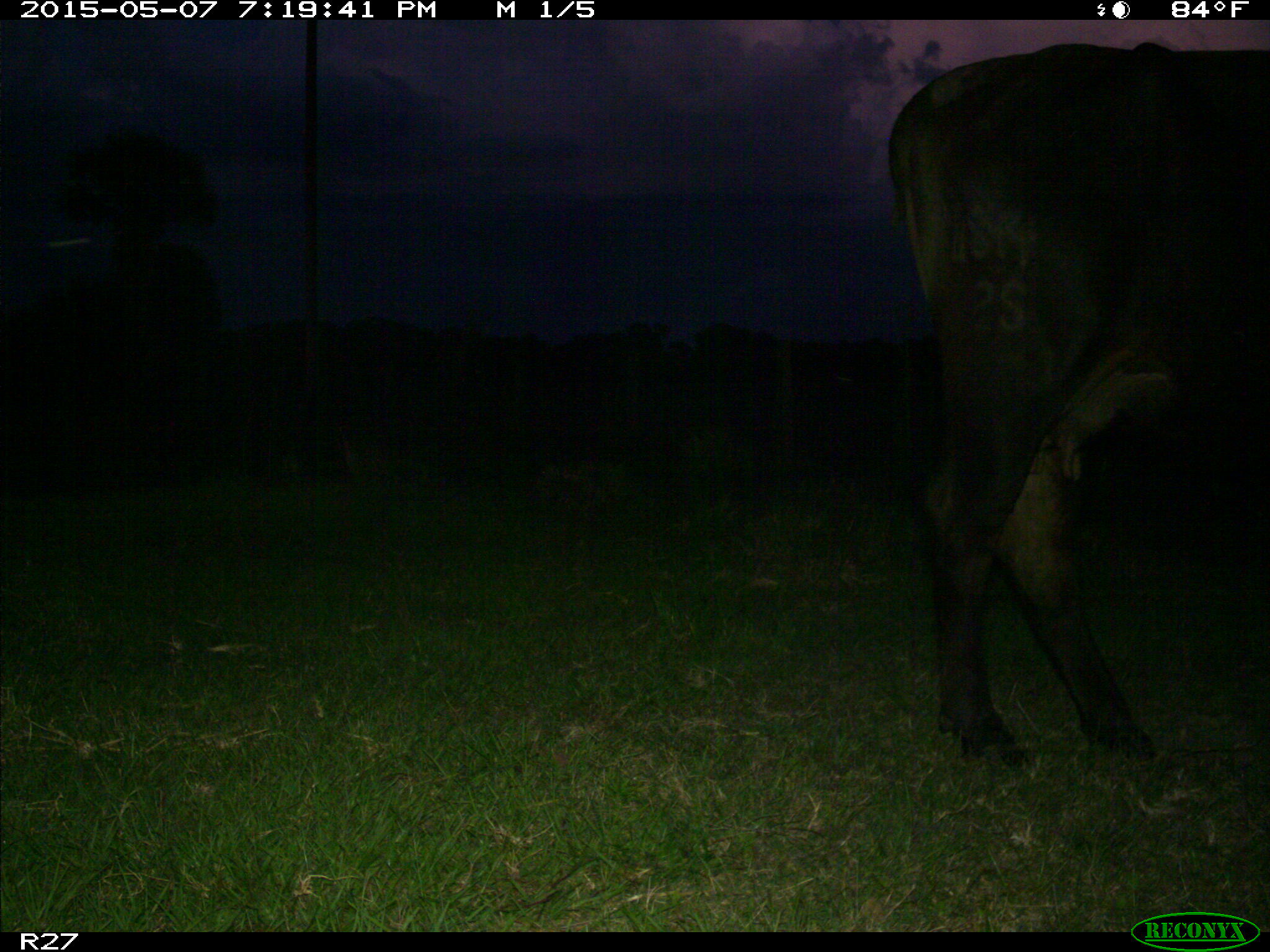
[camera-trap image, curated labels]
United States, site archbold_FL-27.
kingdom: Animalia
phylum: Chordata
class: Mammalia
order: Artiodactyla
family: Bovidae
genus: Bos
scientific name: Bos taurus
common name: domestic cow